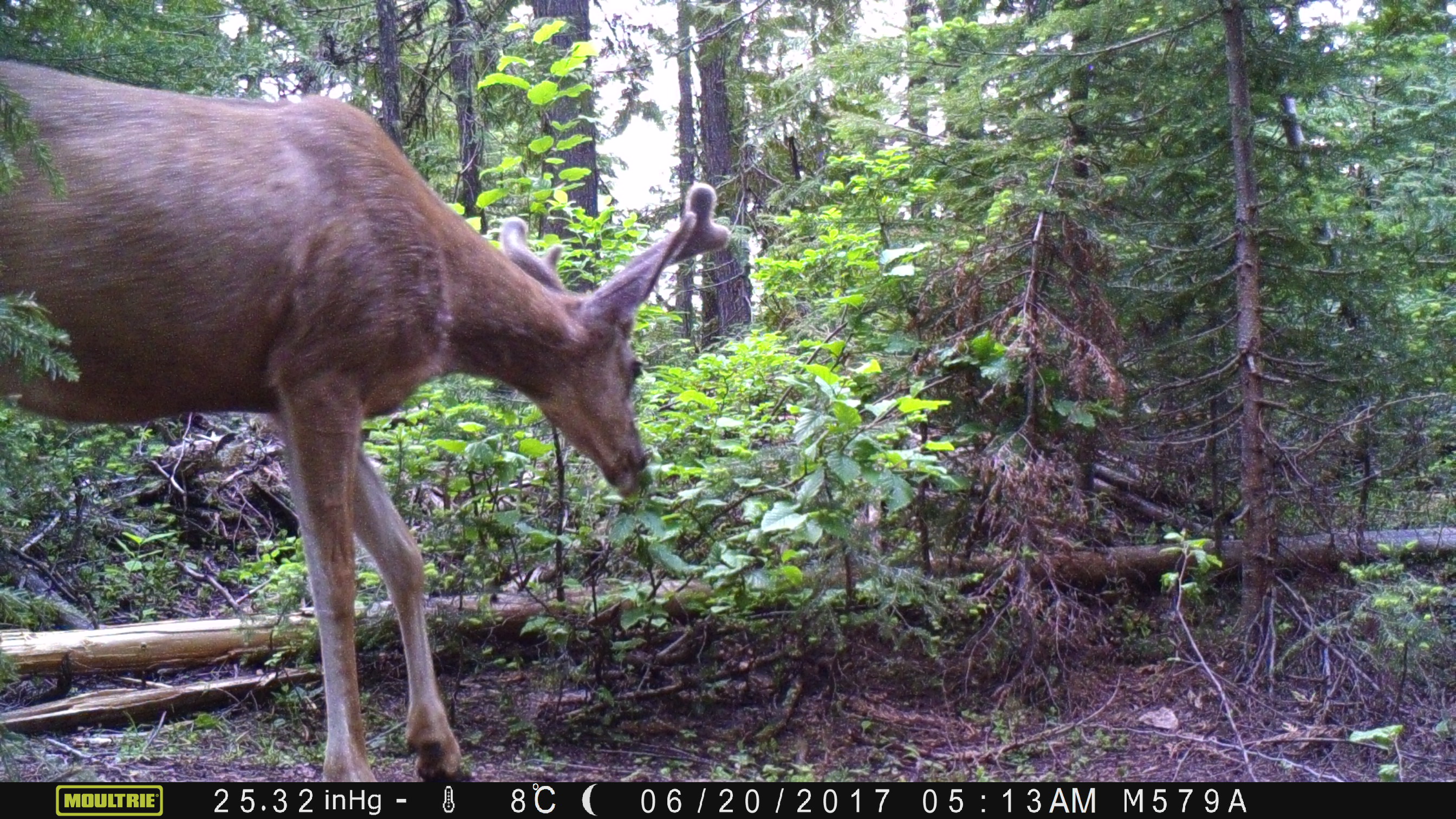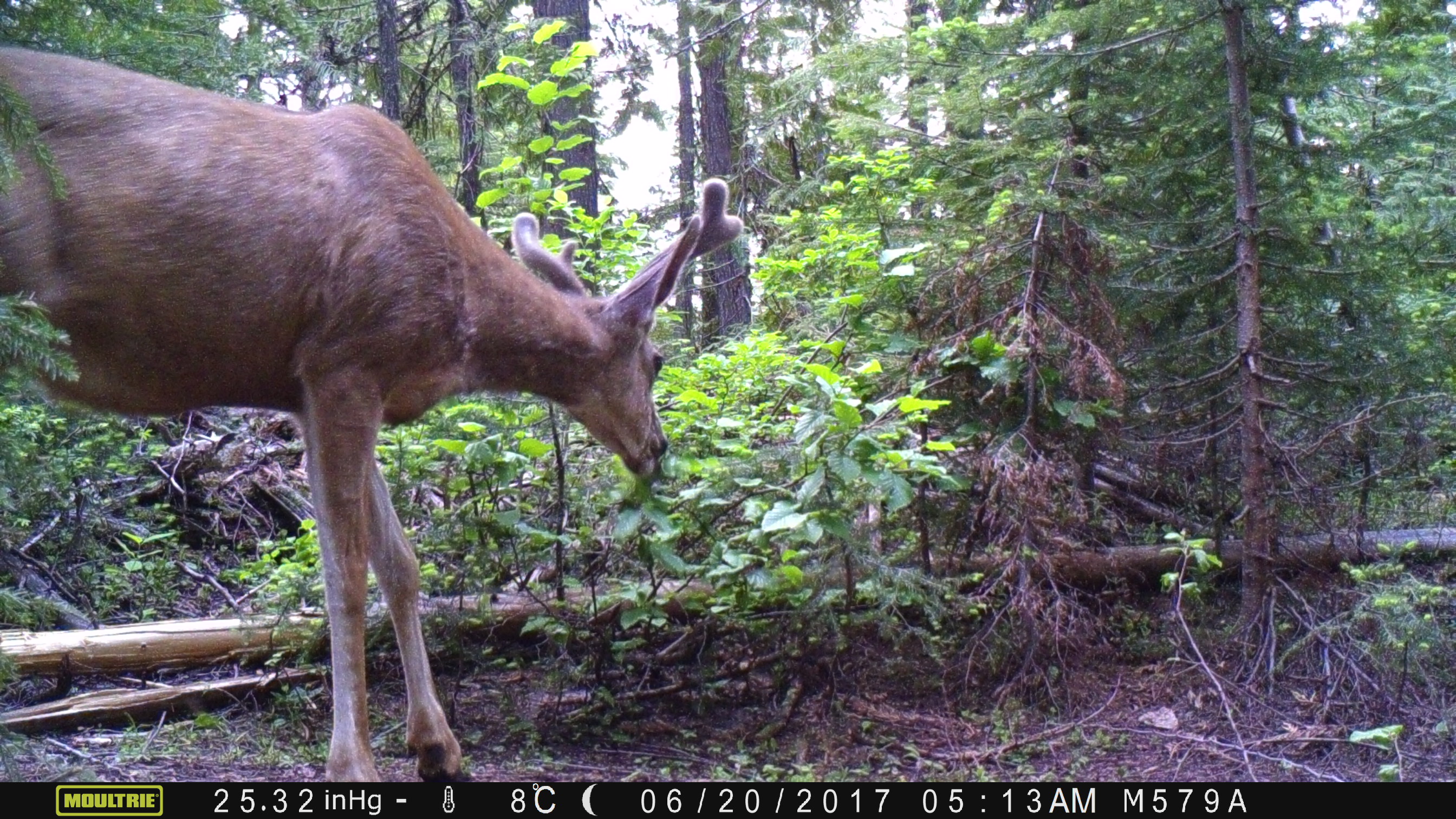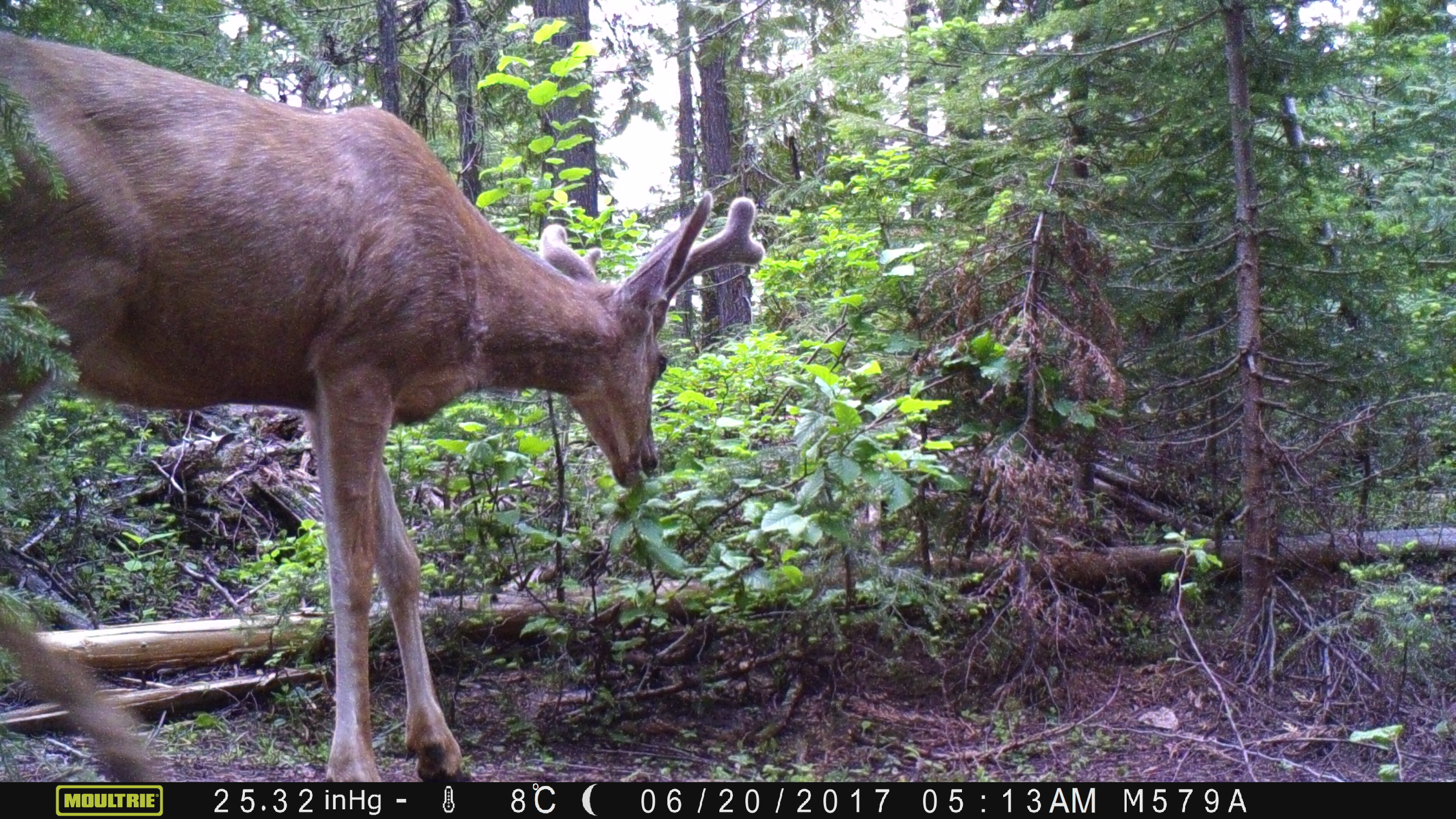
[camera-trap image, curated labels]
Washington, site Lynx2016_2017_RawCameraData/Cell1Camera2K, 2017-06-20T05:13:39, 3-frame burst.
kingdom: Animalia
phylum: Chordata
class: Mammalia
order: Artiodactyla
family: Cervidae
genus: Odocoileus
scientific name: Odocoileus hemionus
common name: mule deer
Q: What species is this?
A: Odocoileus hemionus (mule deer).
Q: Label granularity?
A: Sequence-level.